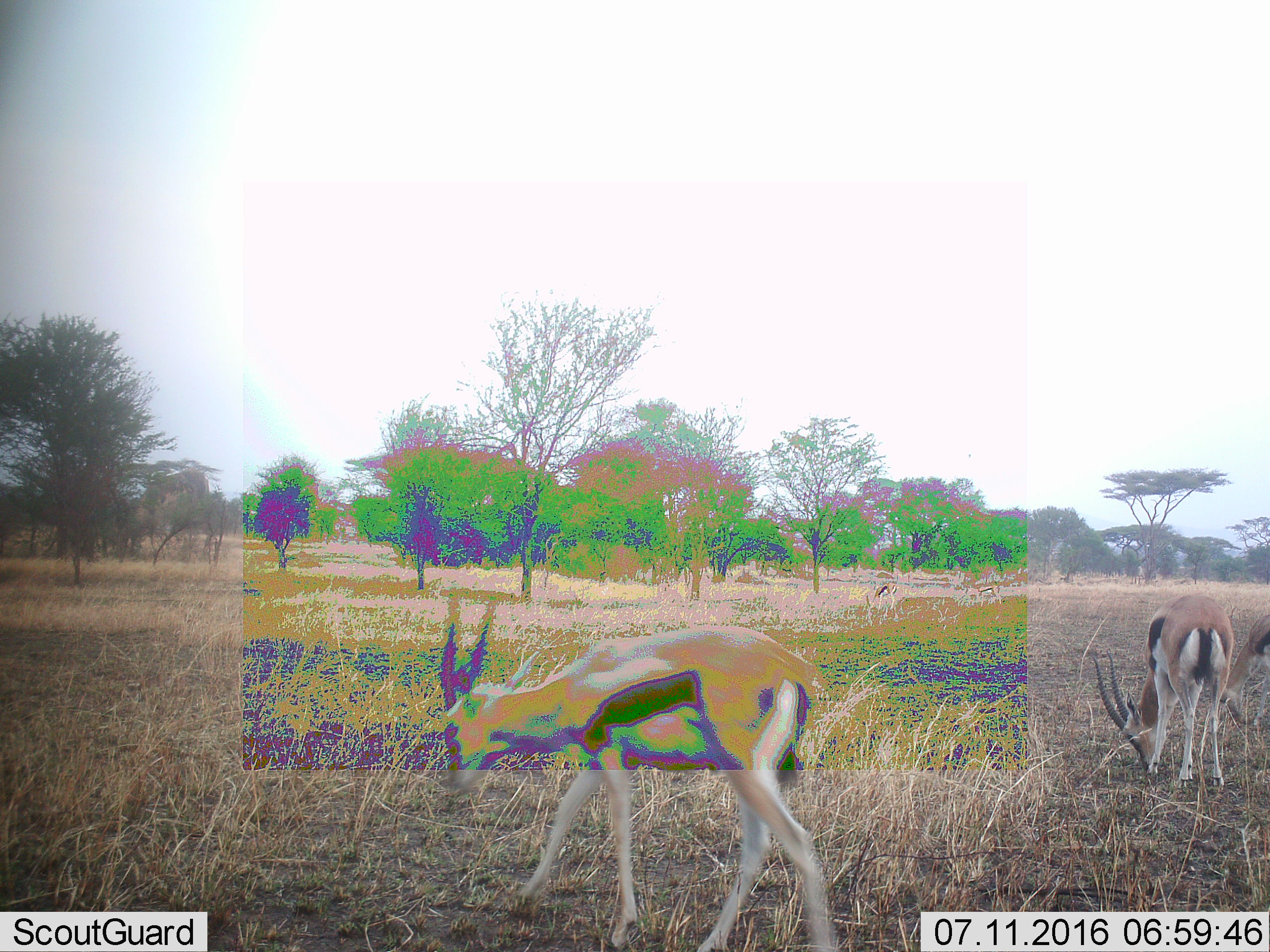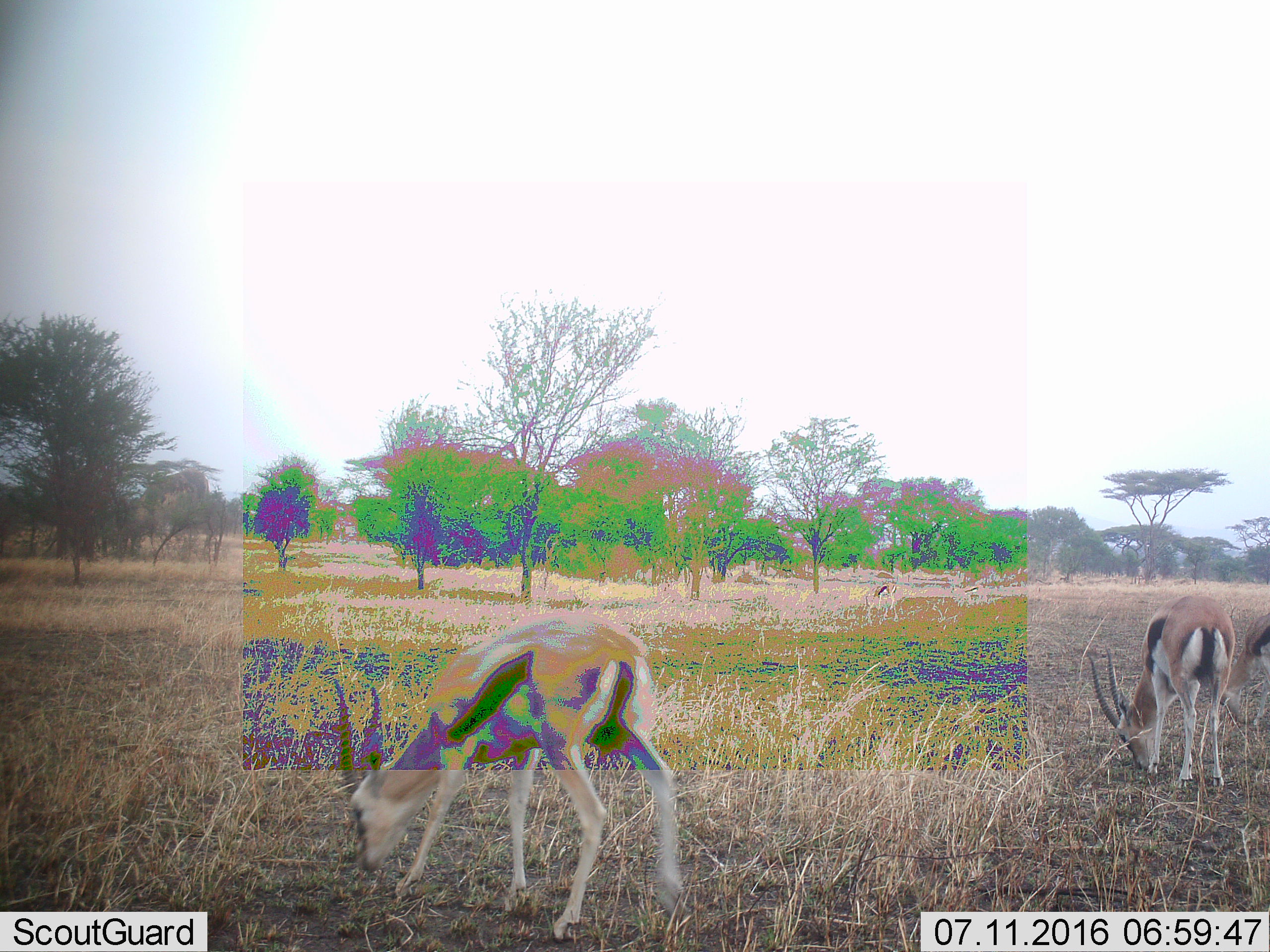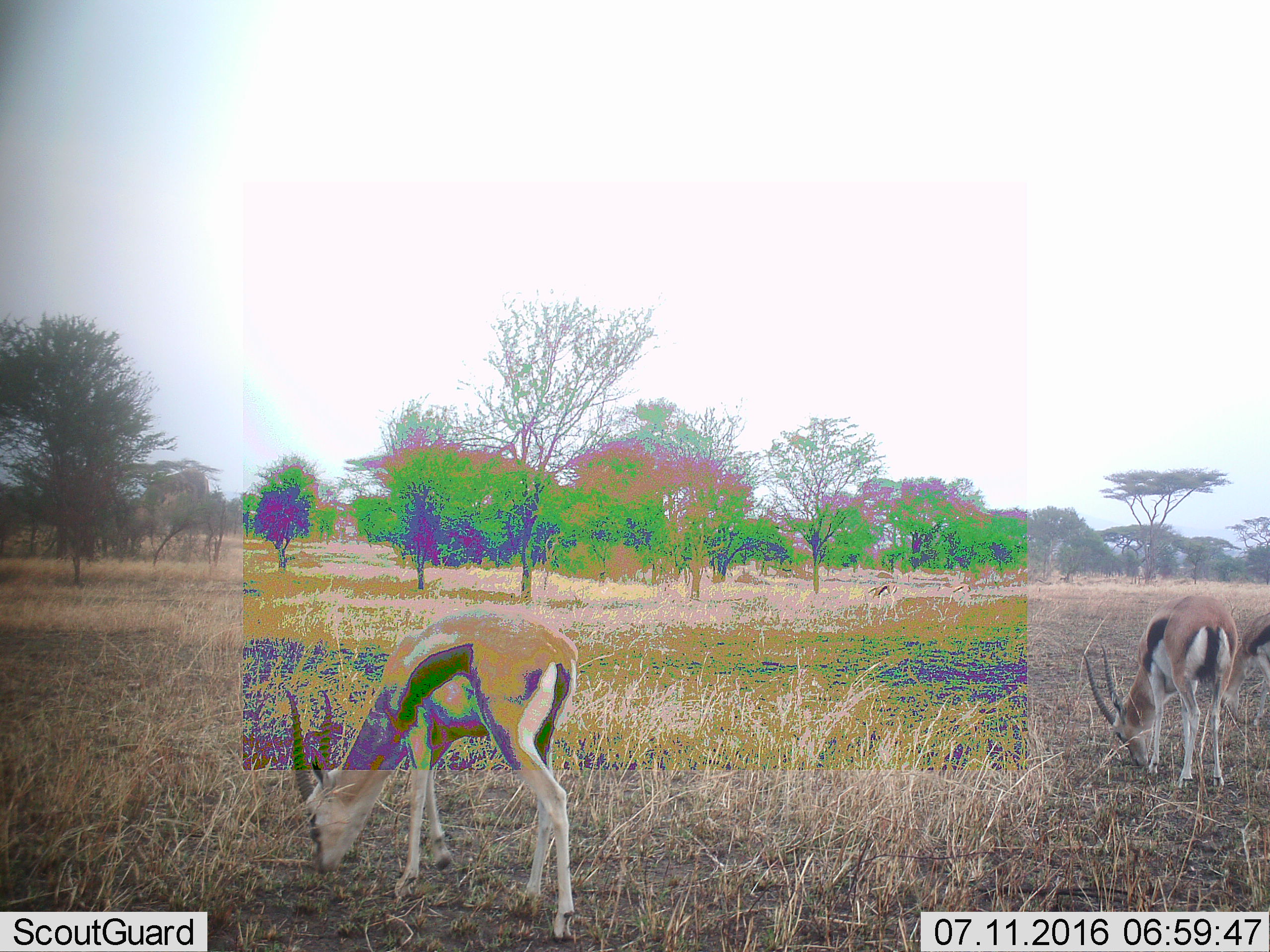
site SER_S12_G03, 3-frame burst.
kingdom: Animalia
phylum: Chordata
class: Mammalia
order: Artiodactyla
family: Bovidae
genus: Eudorcas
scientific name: Eudorcas thomsonii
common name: thomson's gazelle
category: gazellethomsons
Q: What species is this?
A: Gazellethomsons (thomson's gazelle) (Eudorcas thomsonii).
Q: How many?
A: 3.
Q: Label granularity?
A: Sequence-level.